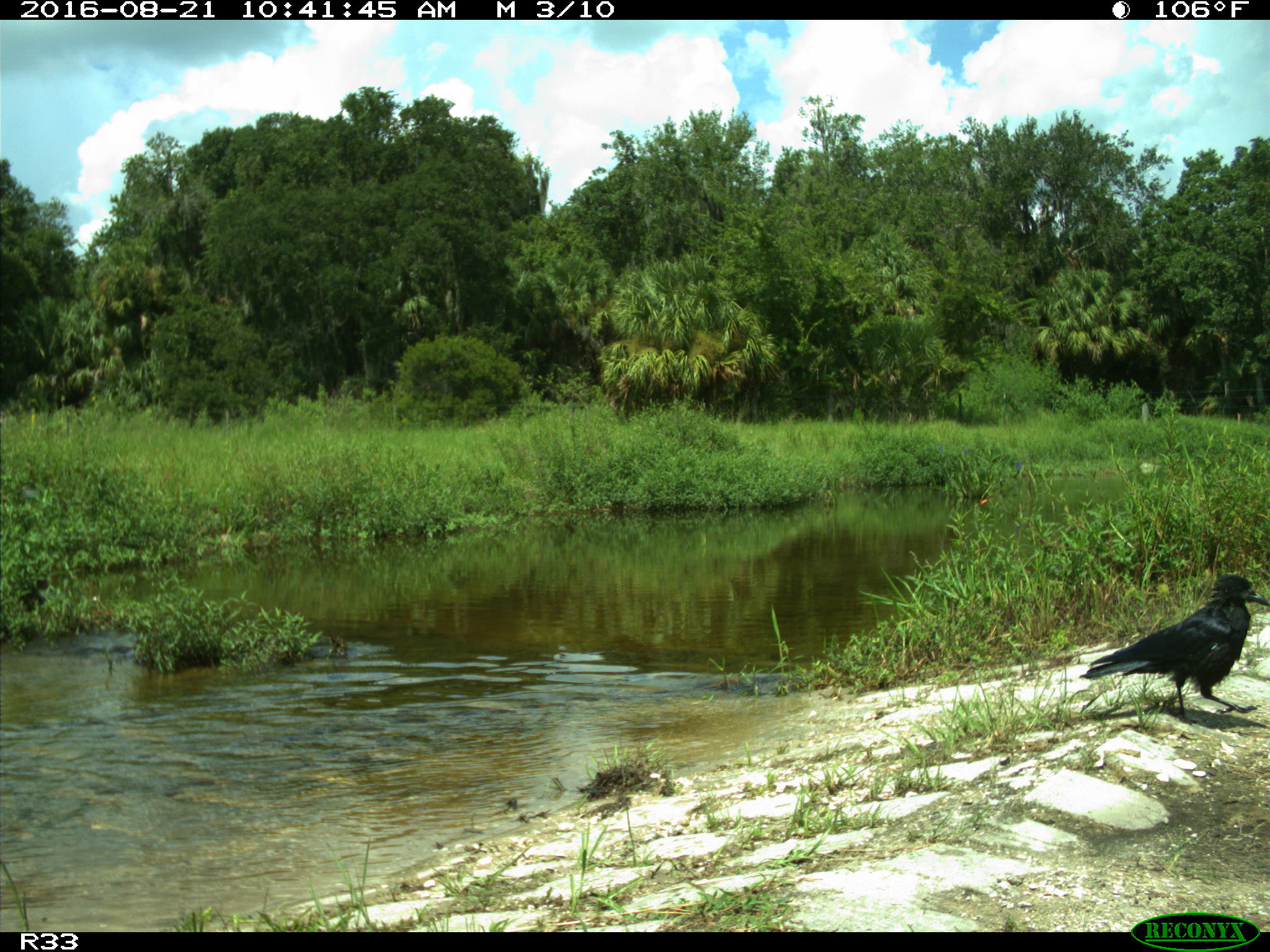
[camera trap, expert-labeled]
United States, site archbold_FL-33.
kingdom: Animalia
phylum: Chordata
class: Aves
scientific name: Aves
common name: birds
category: unidentified bird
Unidentified bird (birds) (Aves).